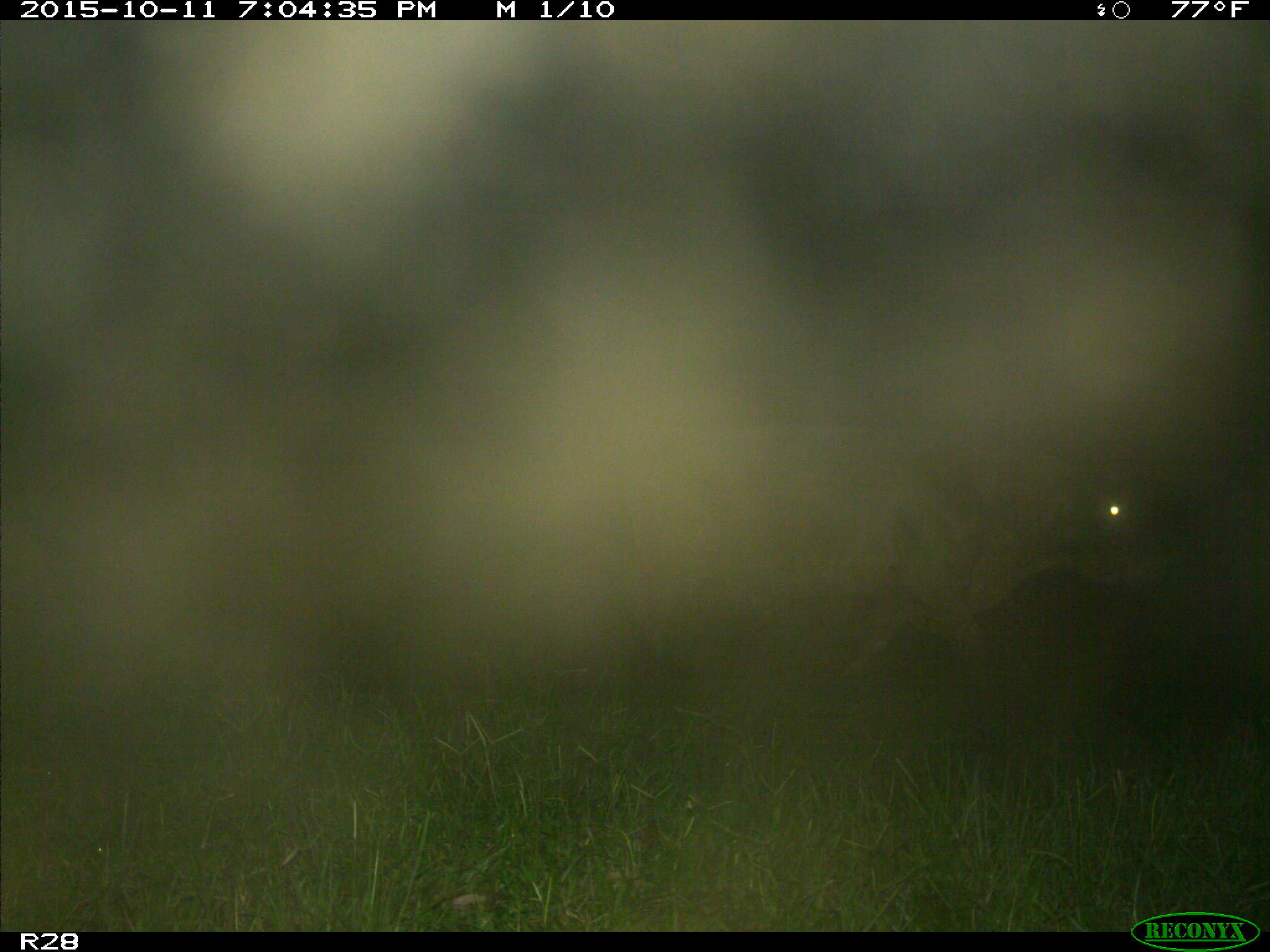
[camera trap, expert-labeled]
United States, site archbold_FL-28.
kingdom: Animalia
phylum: Chordata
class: Mammalia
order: Artiodactyla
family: Bovidae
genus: Bos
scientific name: Bos taurus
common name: domestic cow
Bos taurus (domestic cow).